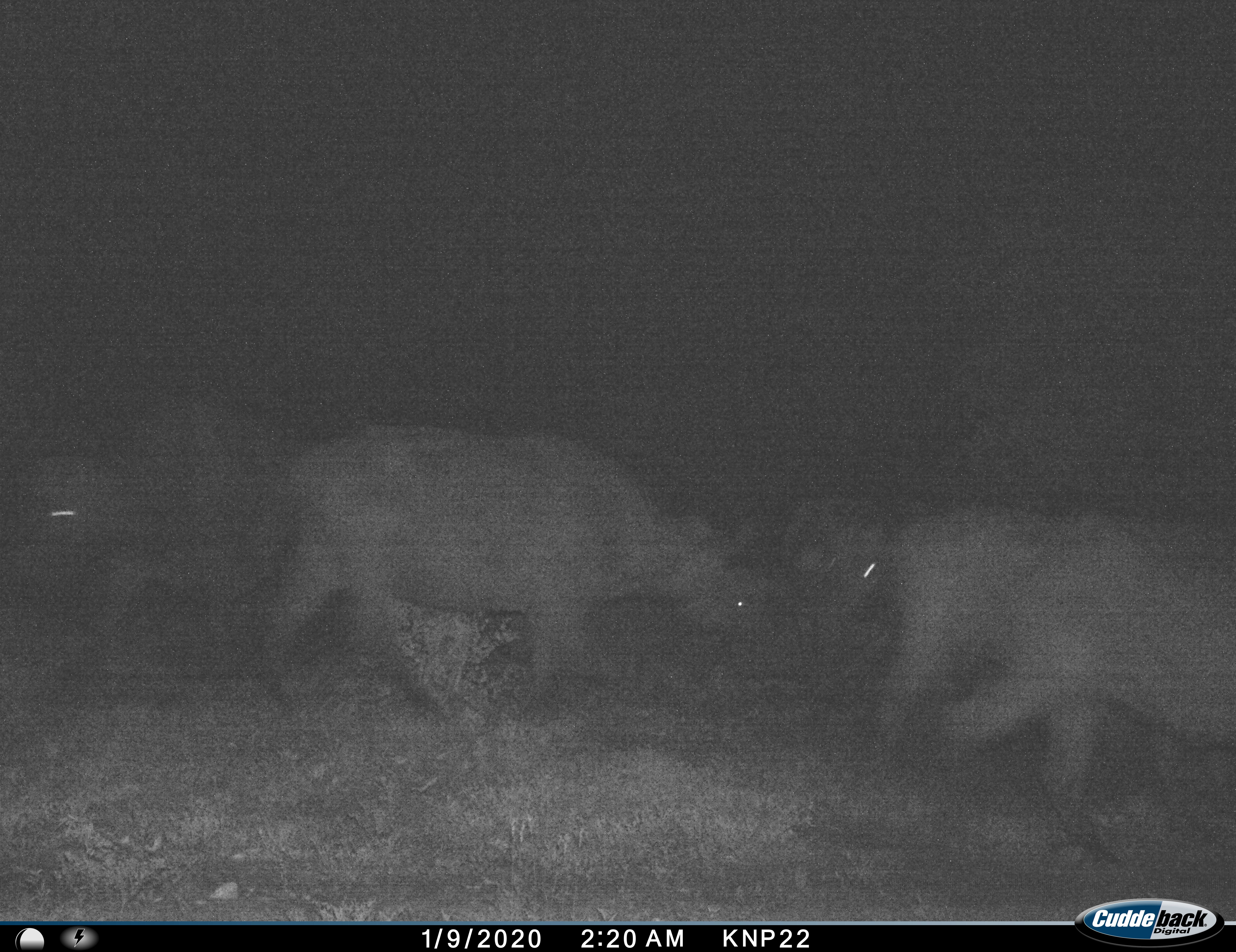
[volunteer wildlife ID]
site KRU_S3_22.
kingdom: Animalia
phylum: Chordata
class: Mammalia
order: Artiodactyla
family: Bovidae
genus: Syncerus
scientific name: Syncerus caffer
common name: african buffalo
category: buffalo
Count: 4.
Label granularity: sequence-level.